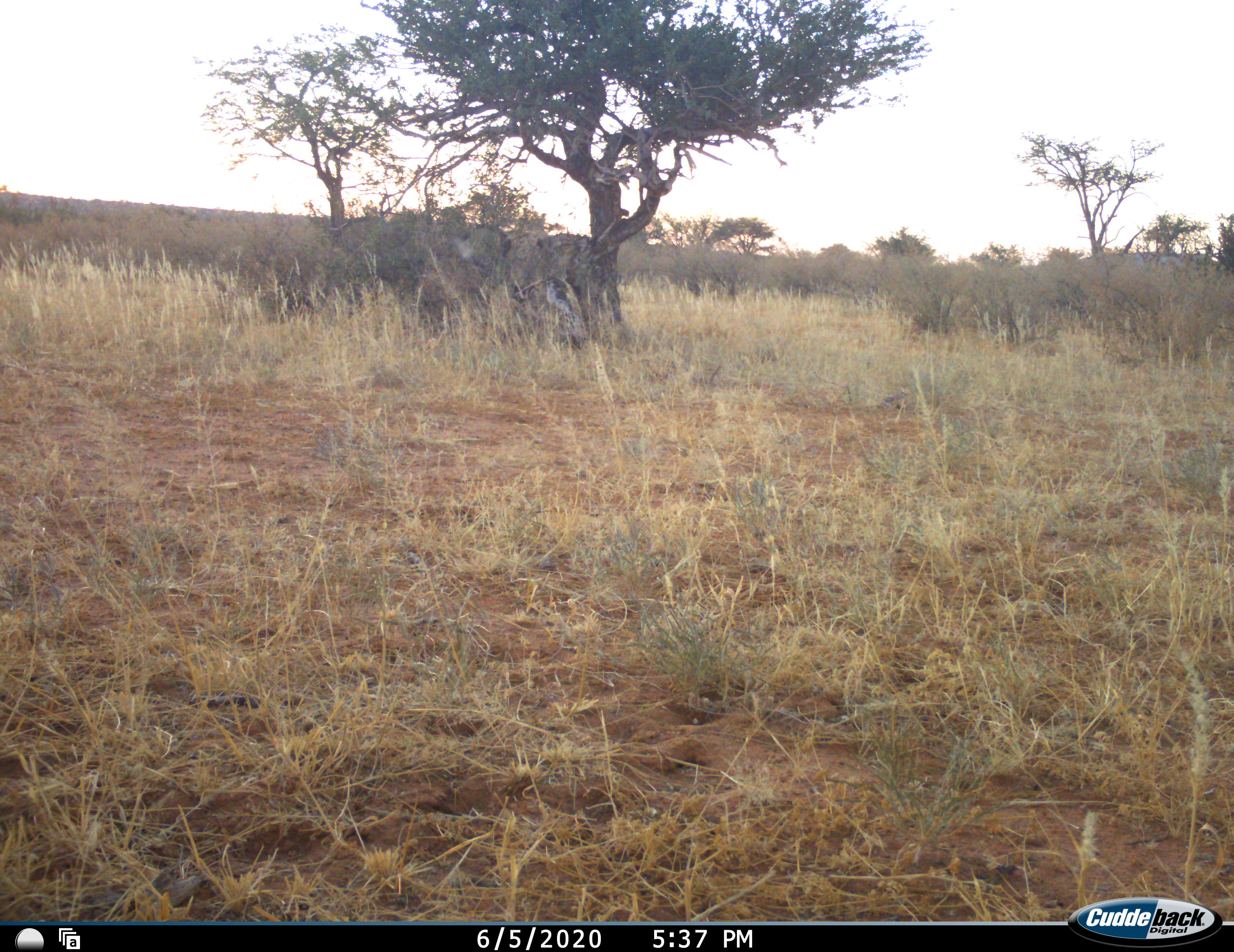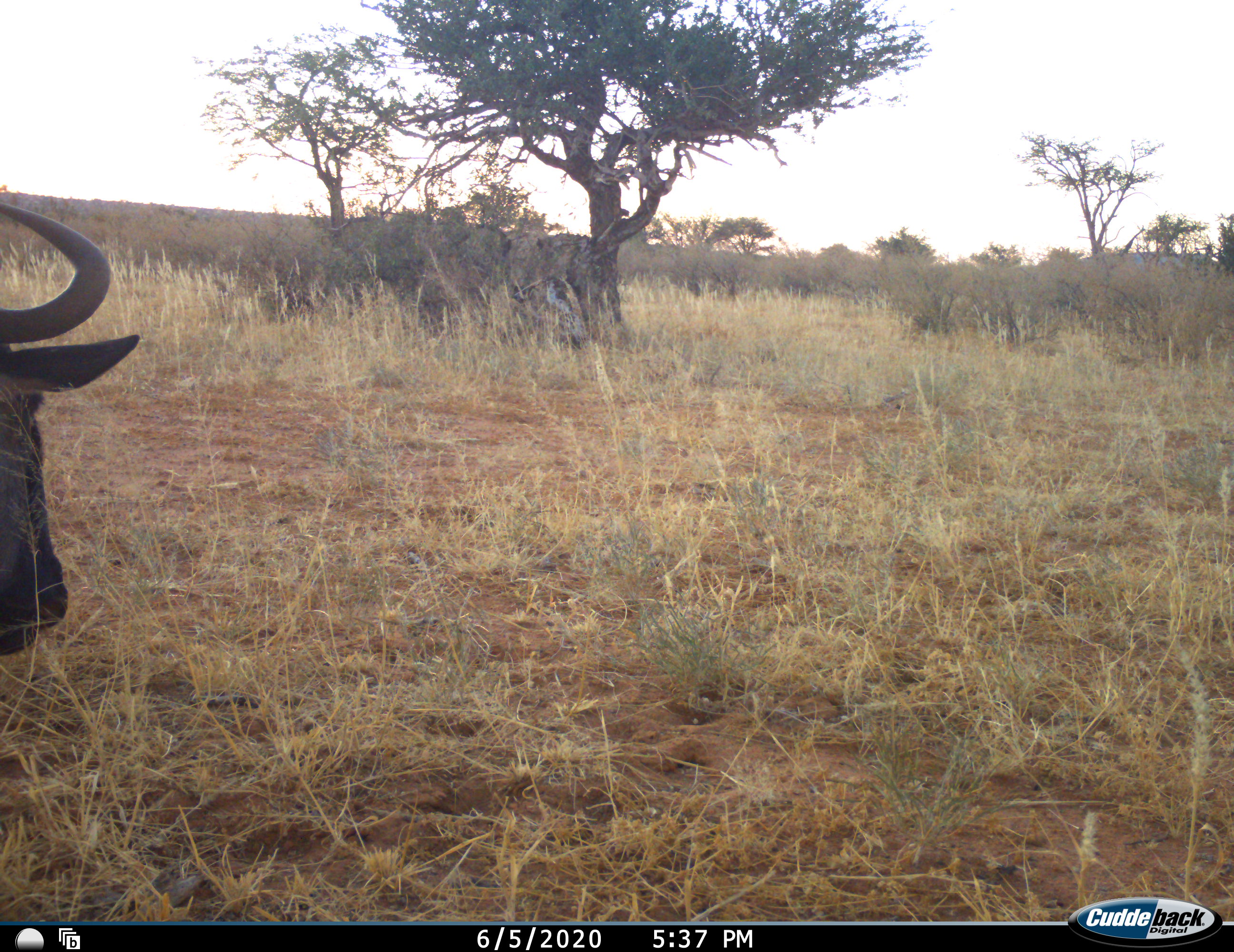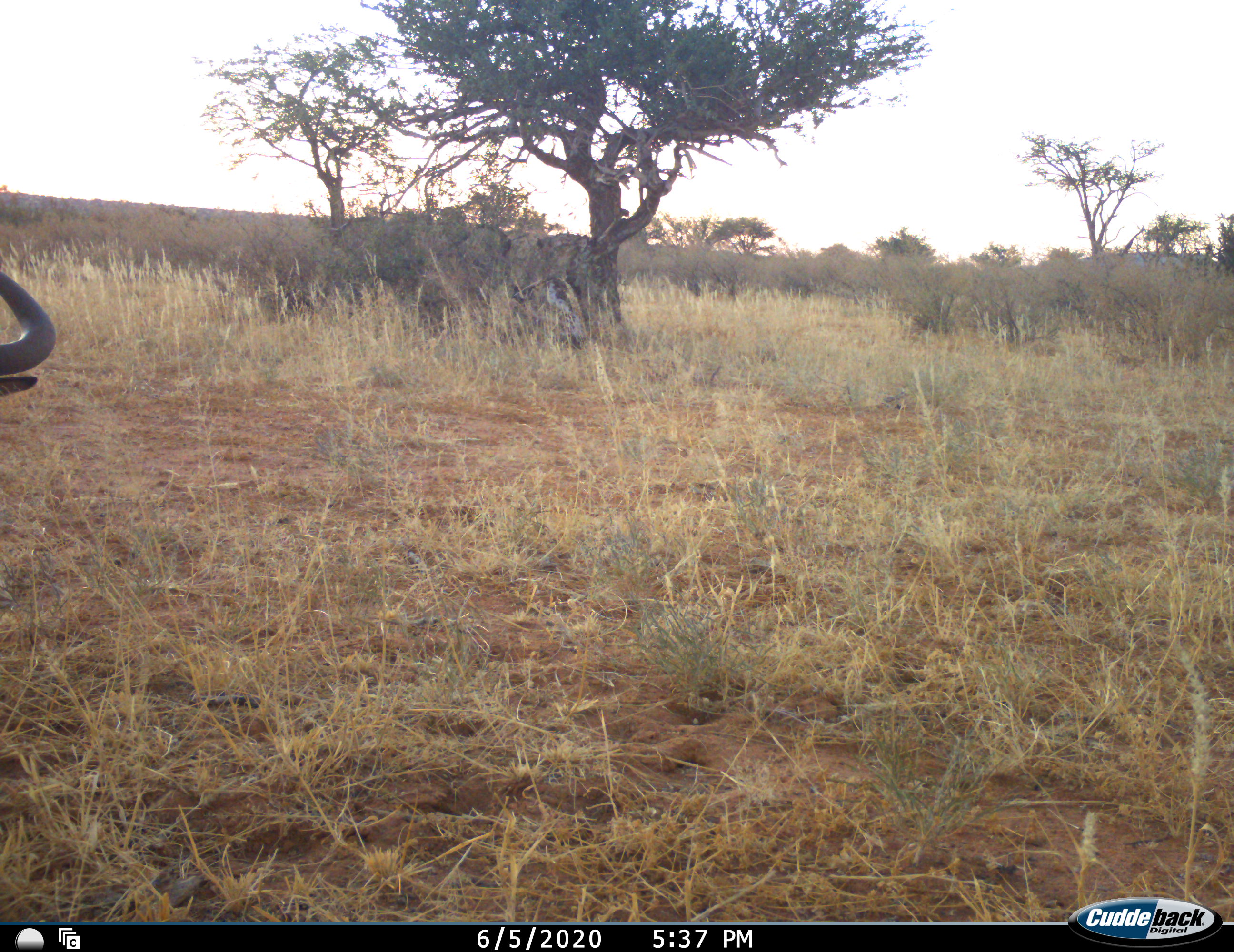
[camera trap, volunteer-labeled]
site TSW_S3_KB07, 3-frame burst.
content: unidentified animal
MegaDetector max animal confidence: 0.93